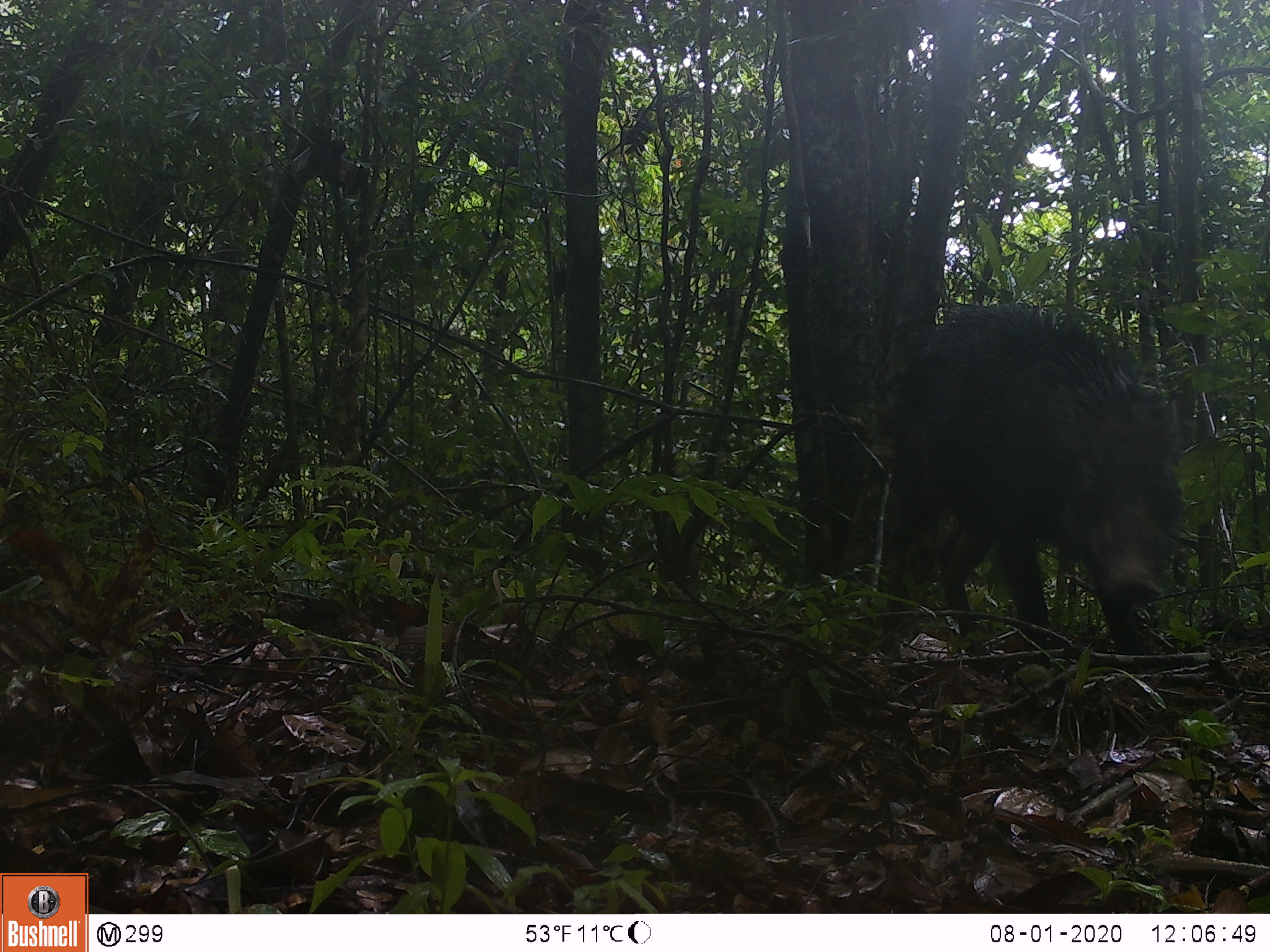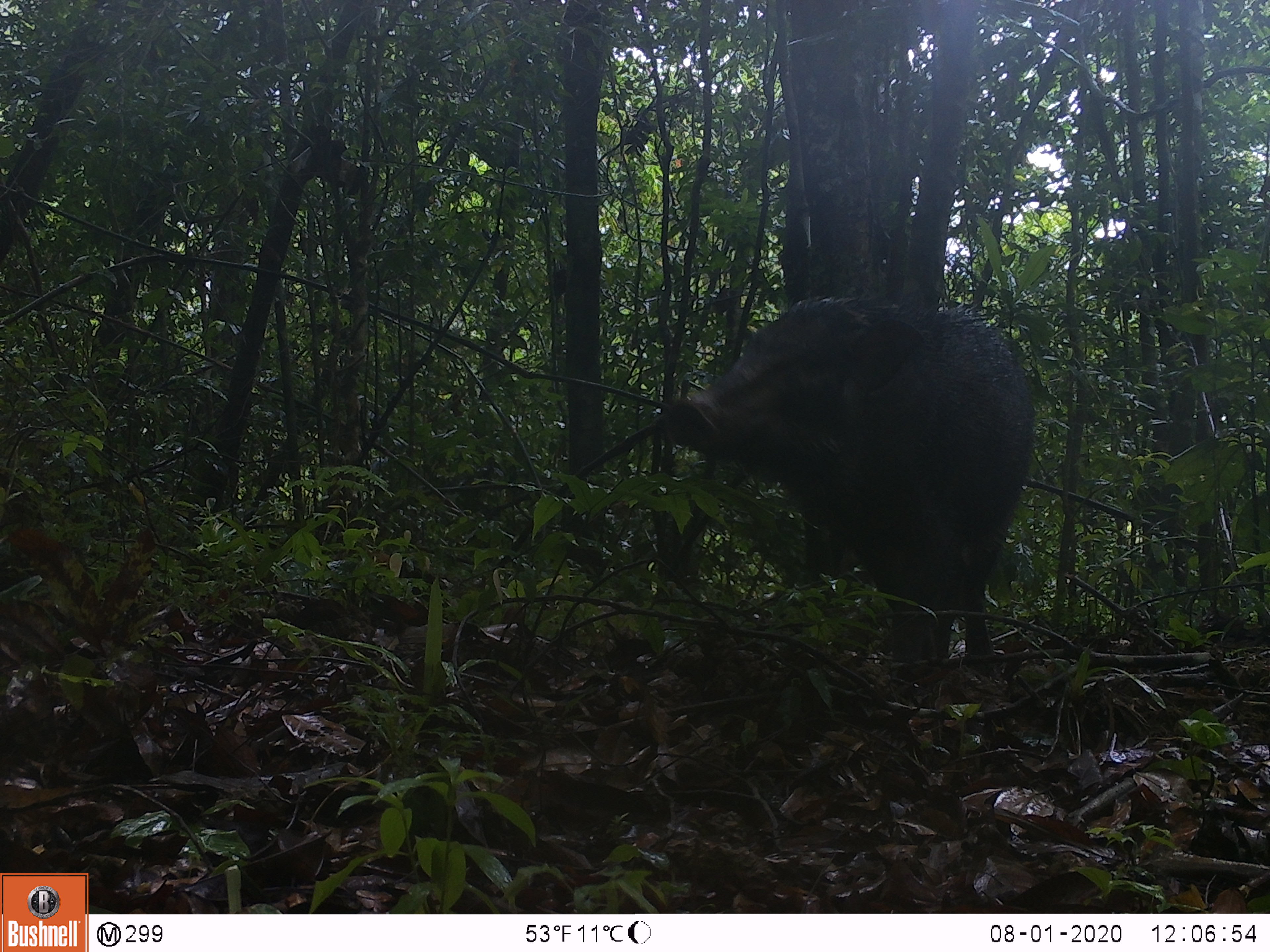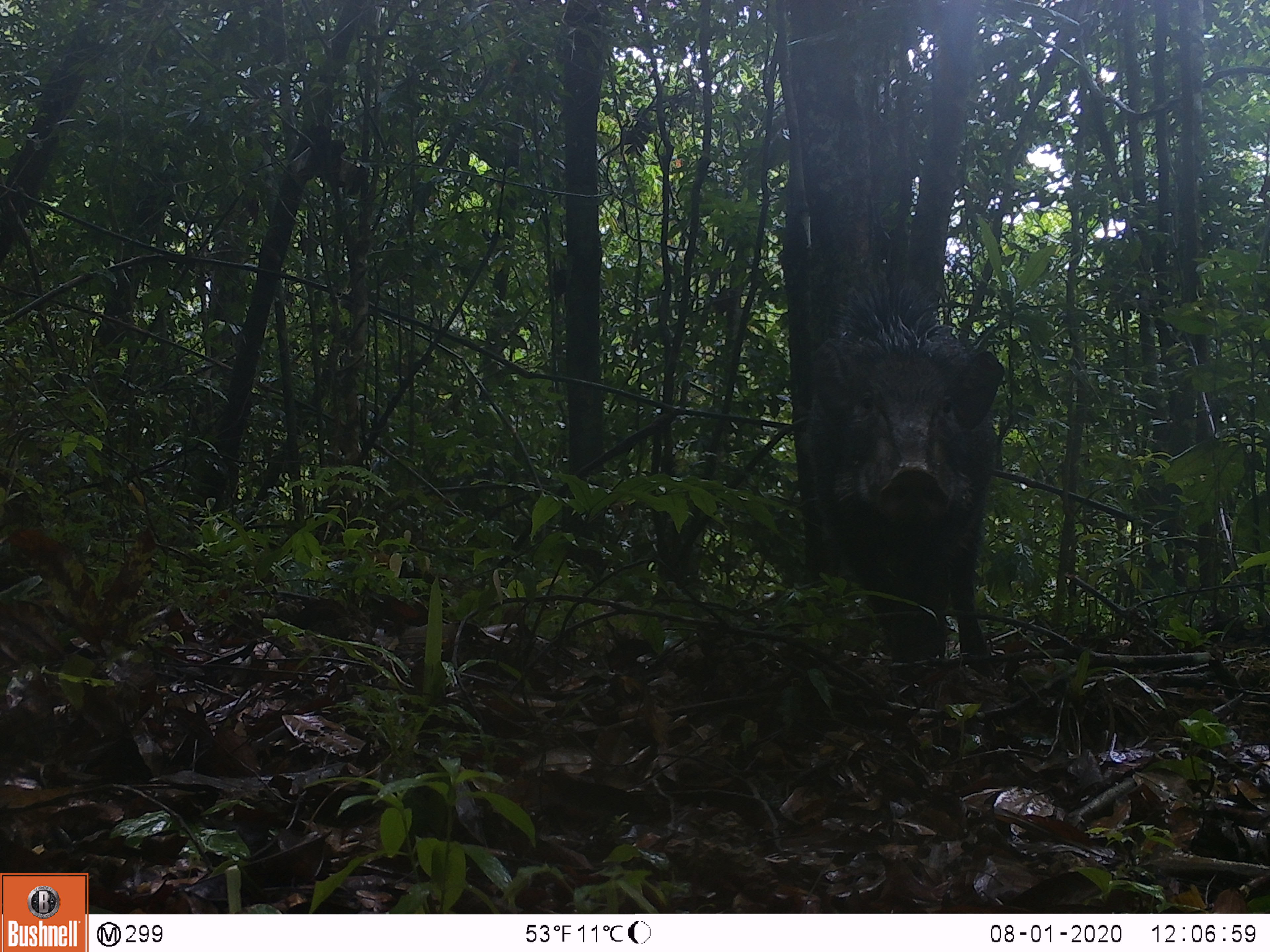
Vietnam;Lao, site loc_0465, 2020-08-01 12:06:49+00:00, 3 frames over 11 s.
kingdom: Animalia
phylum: Chordata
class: Mammalia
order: Artiodactyla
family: Suidae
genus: Sus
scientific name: Sus scrofa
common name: eurasian wild pig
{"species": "eurasian wild pig (Sus scrofa)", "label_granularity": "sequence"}